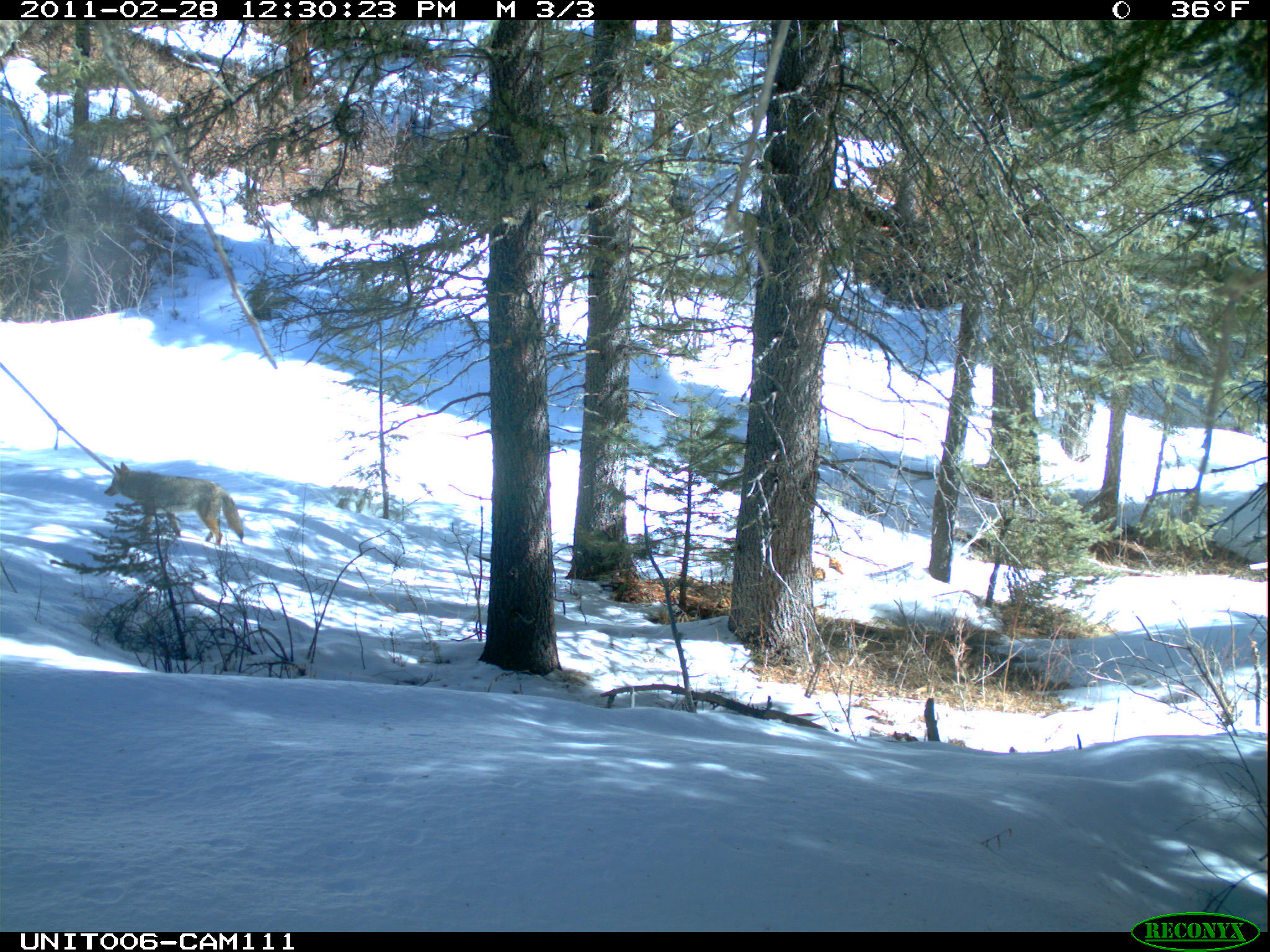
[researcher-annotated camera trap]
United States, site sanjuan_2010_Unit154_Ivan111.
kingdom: Animalia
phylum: Chordata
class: Mammalia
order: Carnivora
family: Canidae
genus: Canis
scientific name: Canis latrans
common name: coyote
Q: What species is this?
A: Canis latrans (coyote).